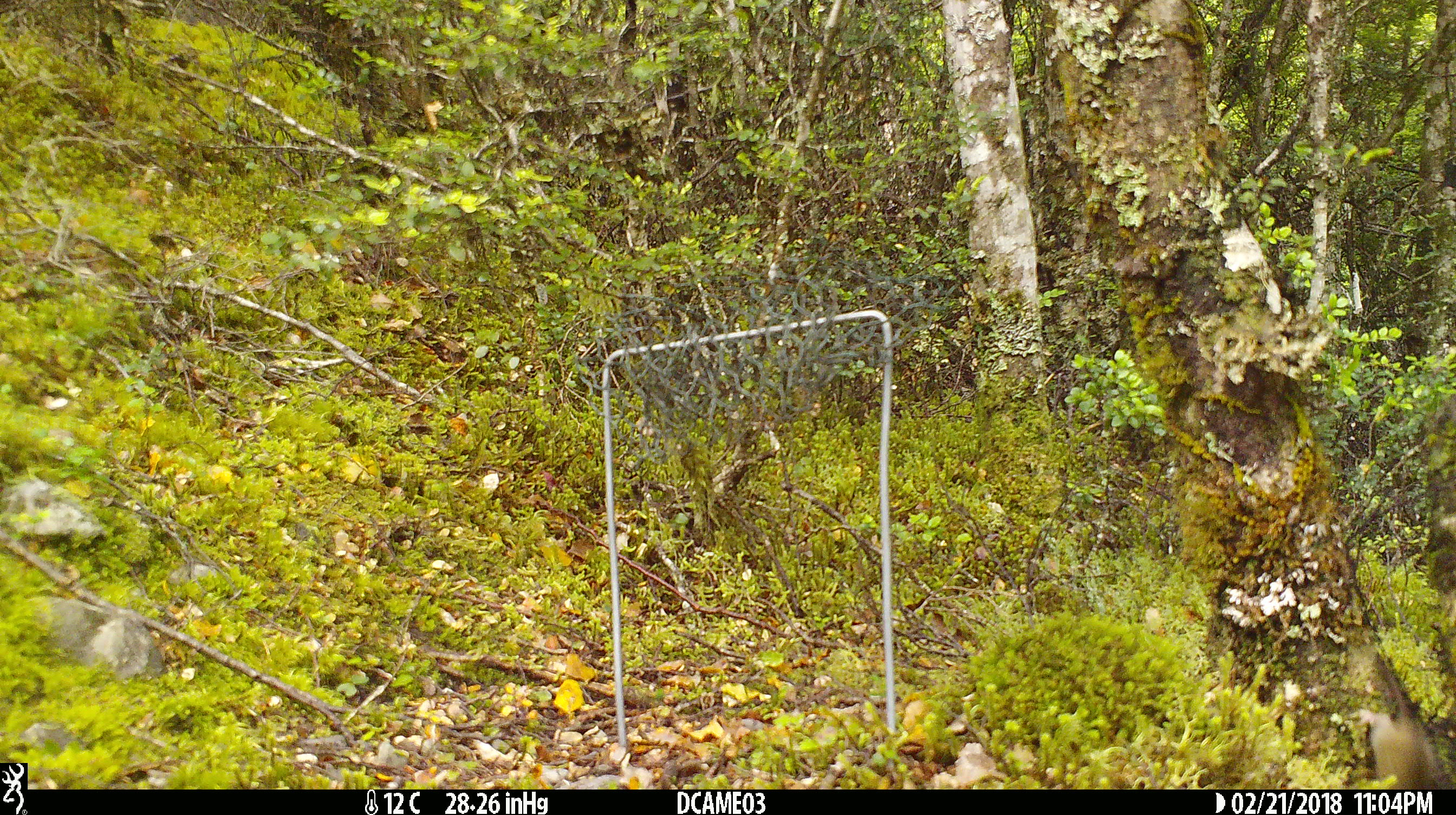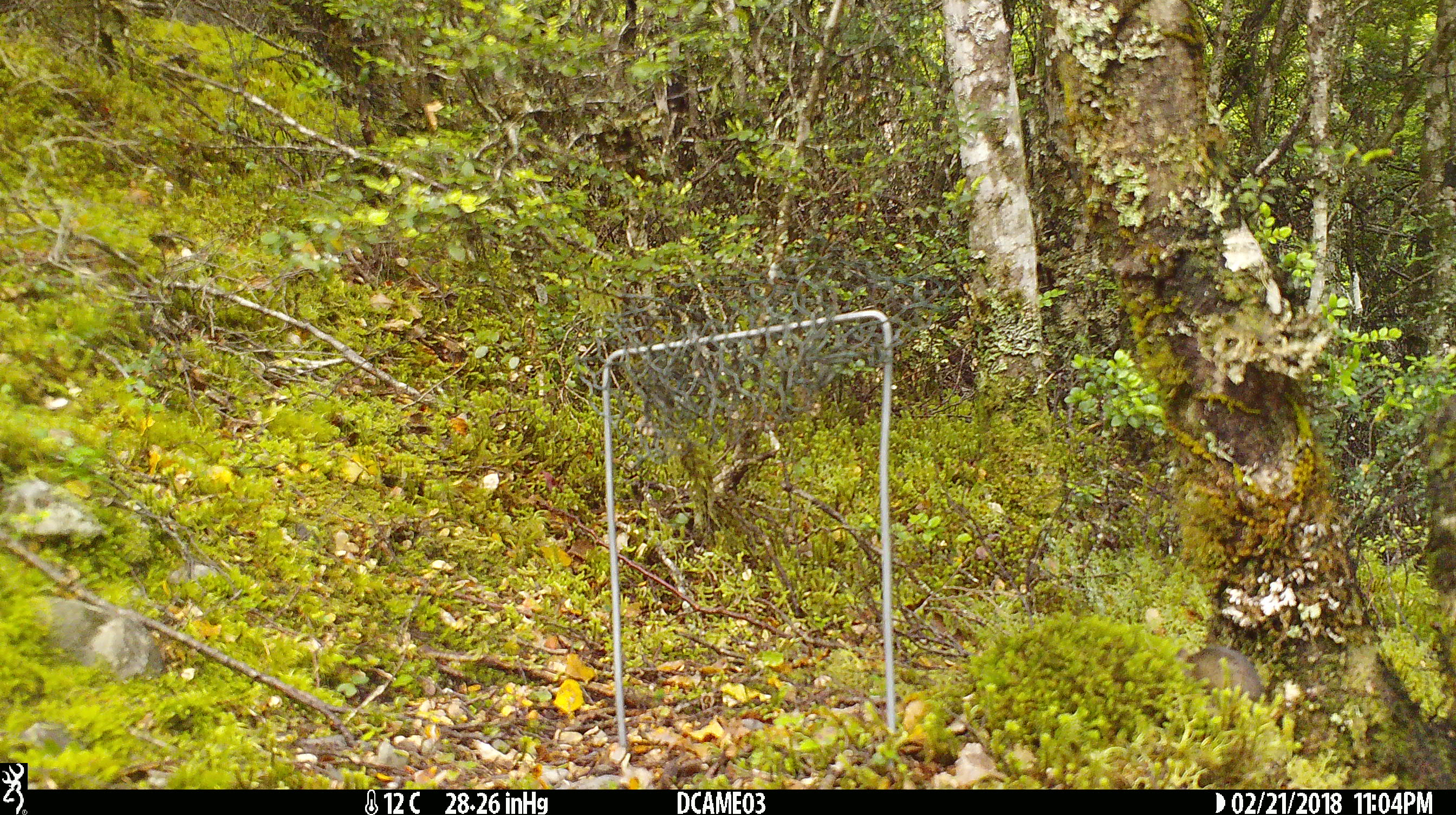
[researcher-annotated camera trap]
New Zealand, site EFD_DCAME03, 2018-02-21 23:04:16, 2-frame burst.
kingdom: Animalia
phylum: Chordata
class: Mammalia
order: Rodentia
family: Muridae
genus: Mus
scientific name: Mus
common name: mouse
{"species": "mouse (Mus)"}